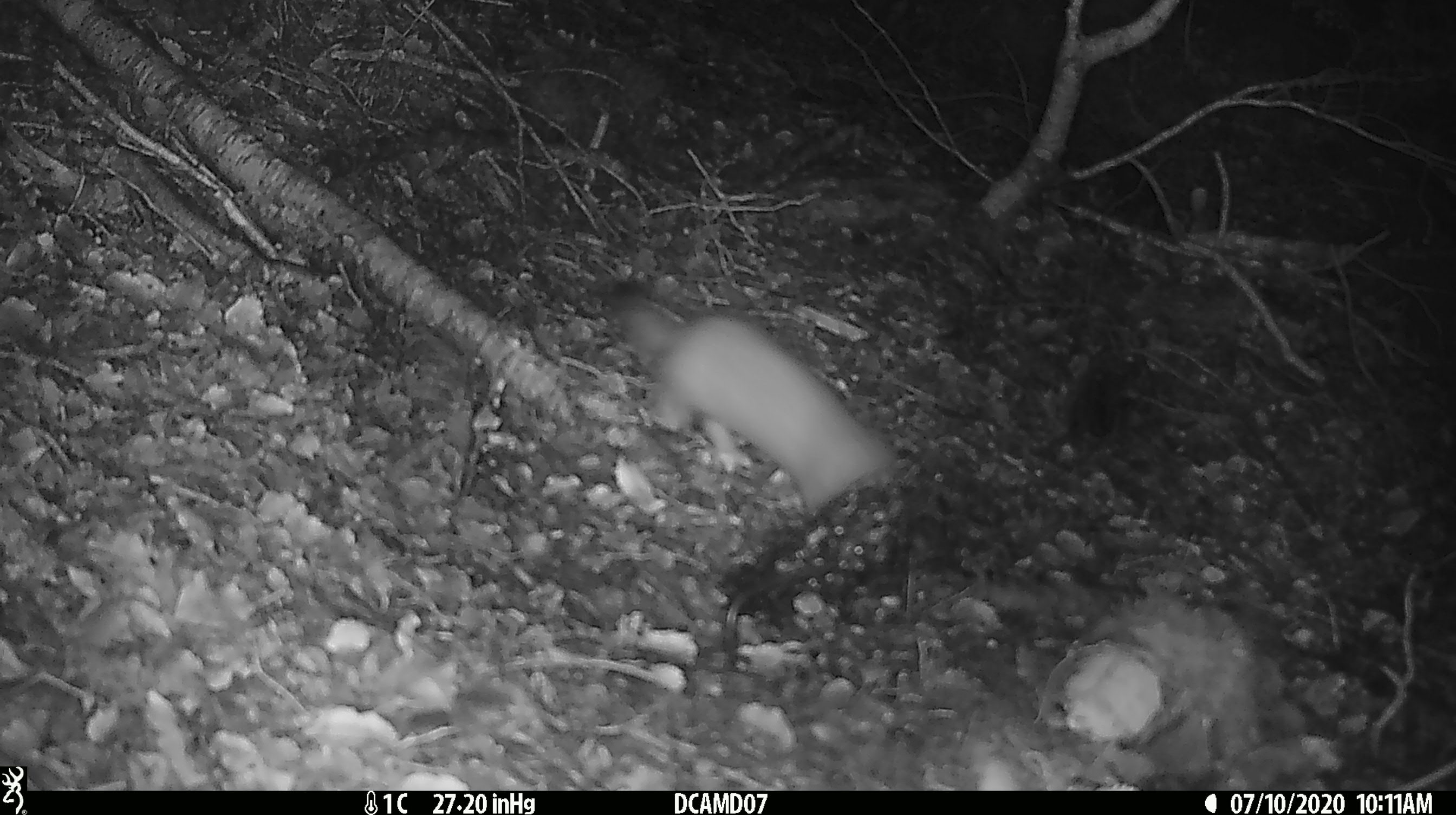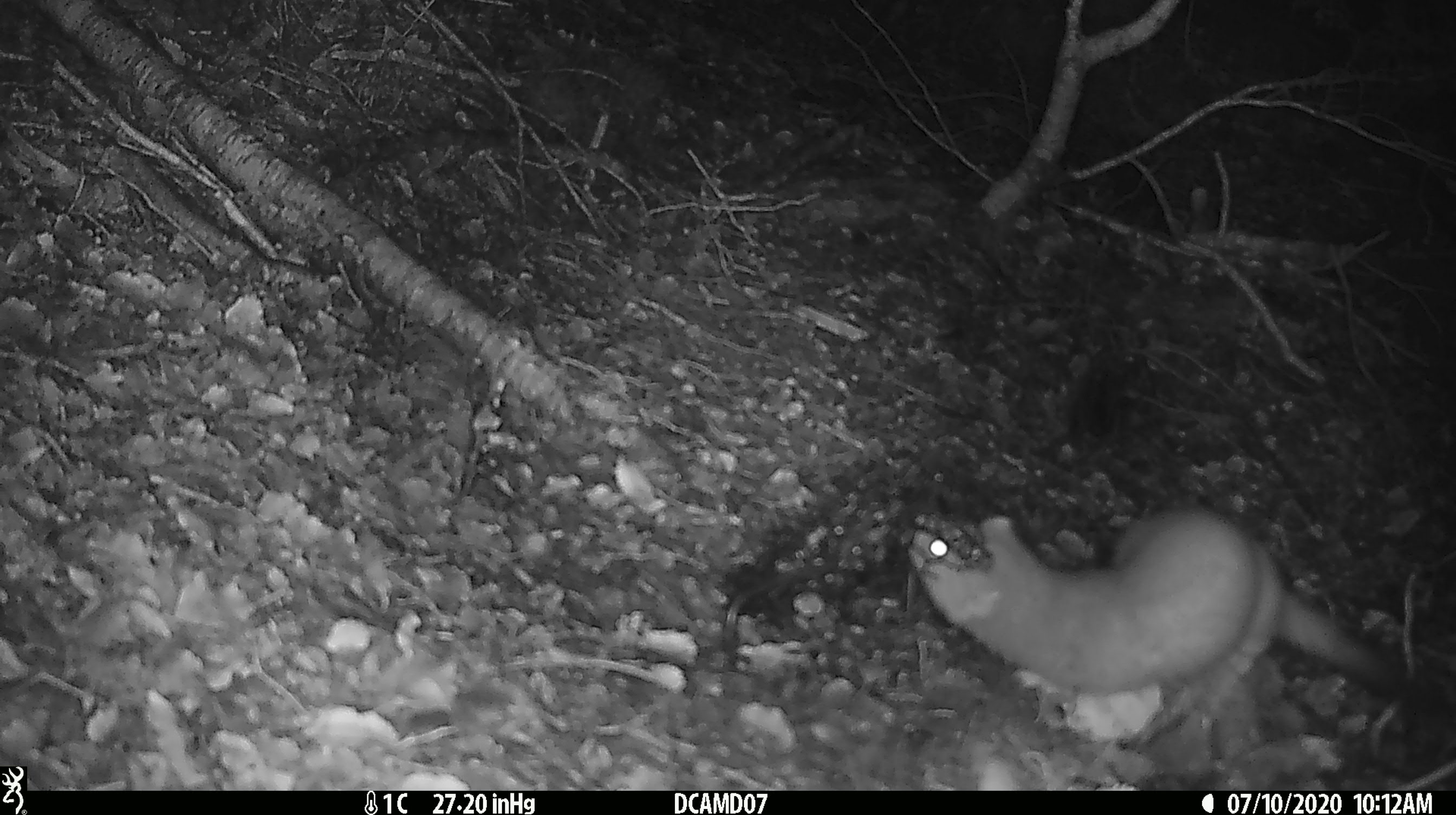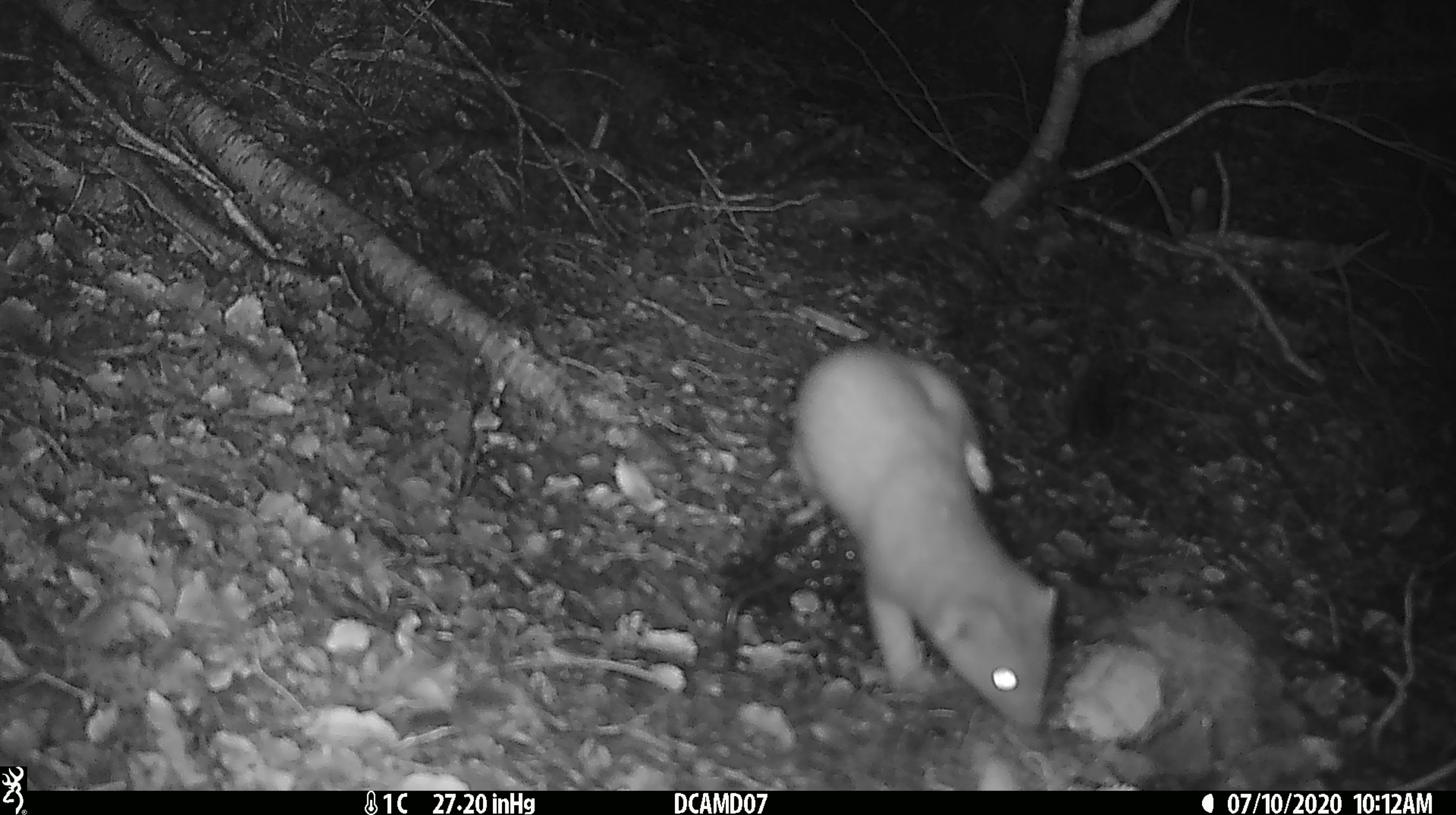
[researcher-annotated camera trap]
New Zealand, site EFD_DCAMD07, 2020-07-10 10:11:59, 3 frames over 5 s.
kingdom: Animalia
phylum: Chordata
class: Mammalia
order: Carnivora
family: Mustelidae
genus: Mustela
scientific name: Mustela erminea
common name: stoat